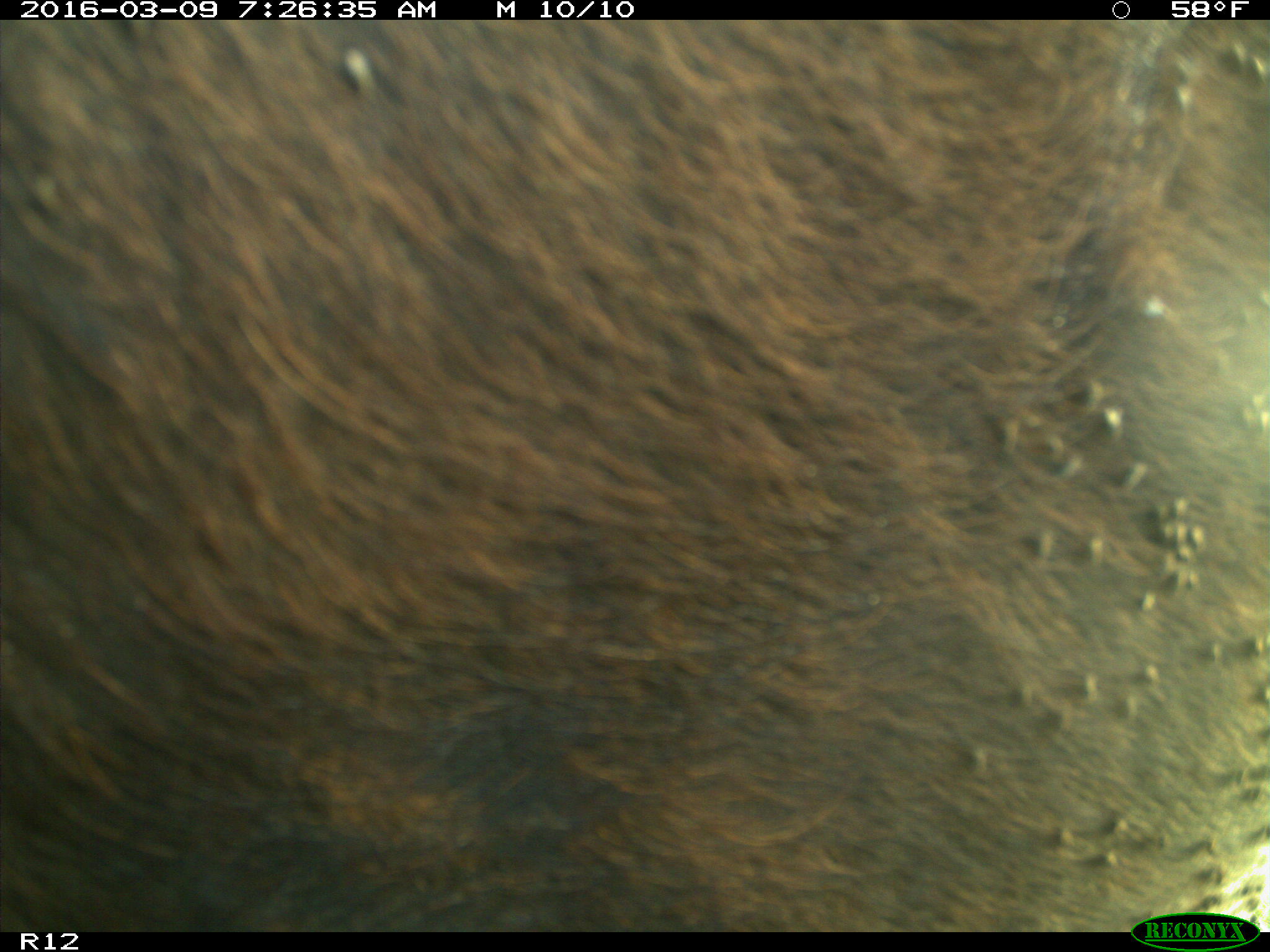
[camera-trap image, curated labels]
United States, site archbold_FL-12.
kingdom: Animalia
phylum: Chordata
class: Mammalia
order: Artiodactyla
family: Bovidae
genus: Bos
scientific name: Bos taurus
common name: domestic cow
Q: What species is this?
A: Bos taurus (domestic cow).